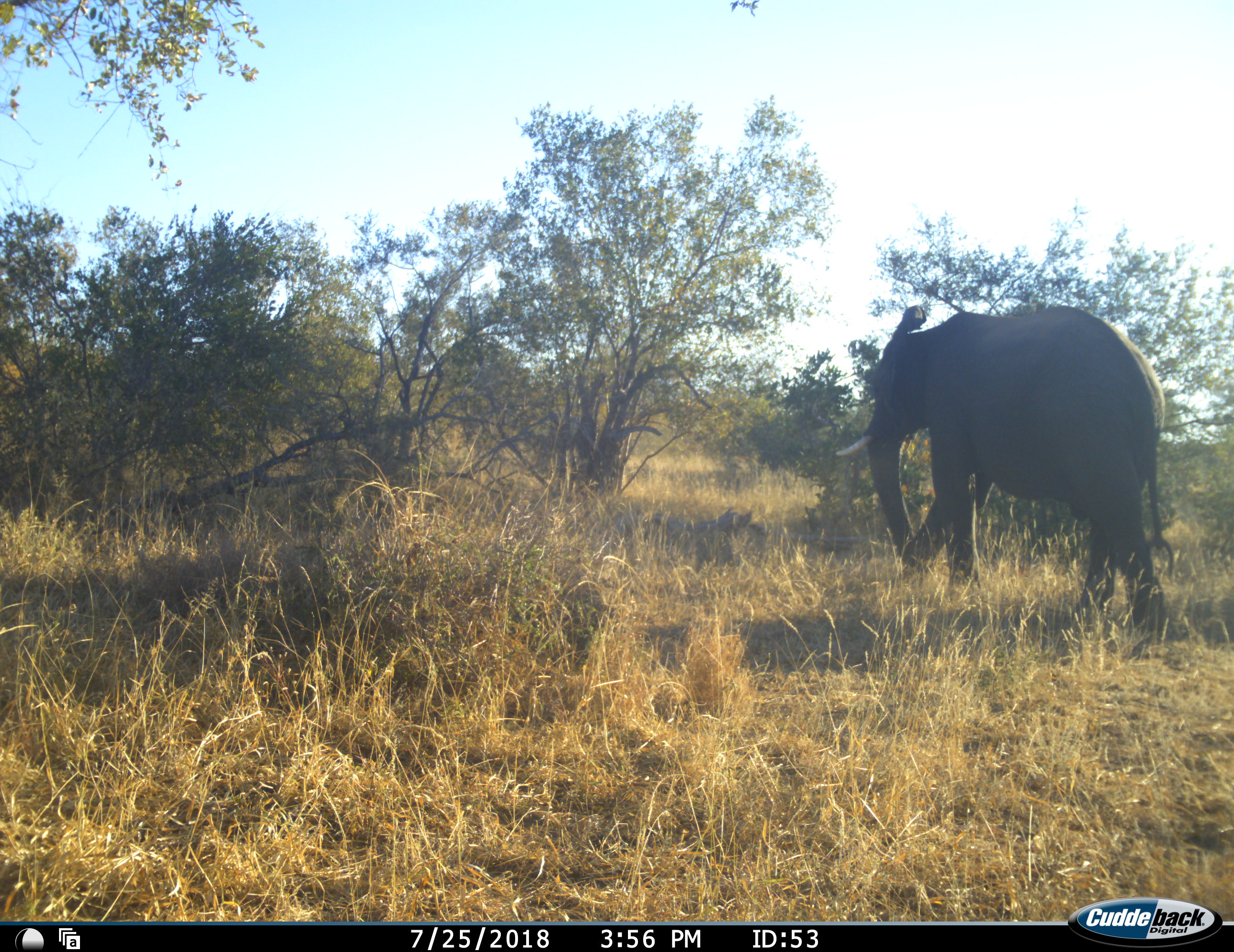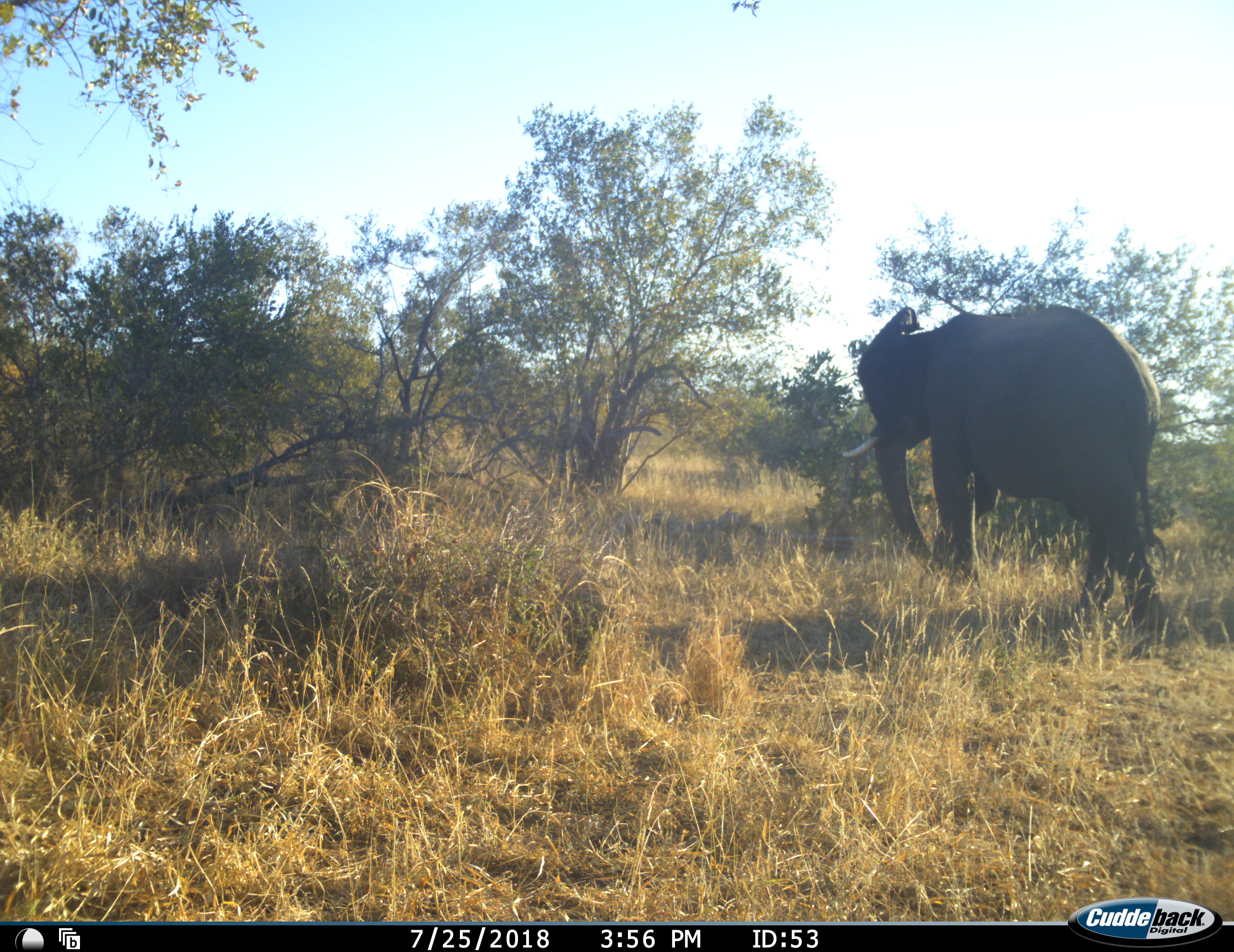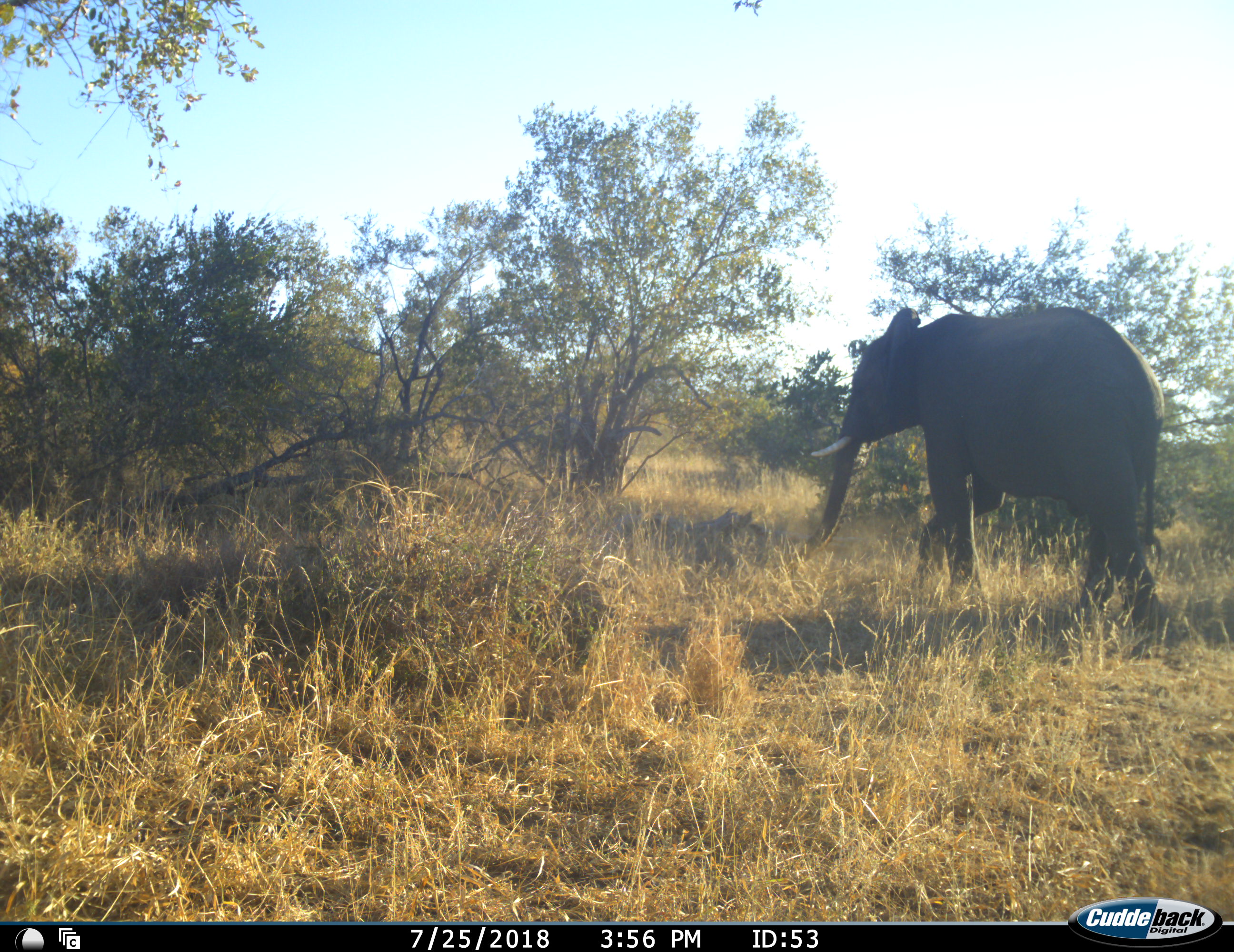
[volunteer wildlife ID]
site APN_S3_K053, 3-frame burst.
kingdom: Animalia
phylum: Chordata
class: Mammalia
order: Proboscidea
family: Elephantidae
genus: Loxodonta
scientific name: Loxodonta africana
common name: african bush elephant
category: elephant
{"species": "elephant (african bush elephant) (Loxodonta africana)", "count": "1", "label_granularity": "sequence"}